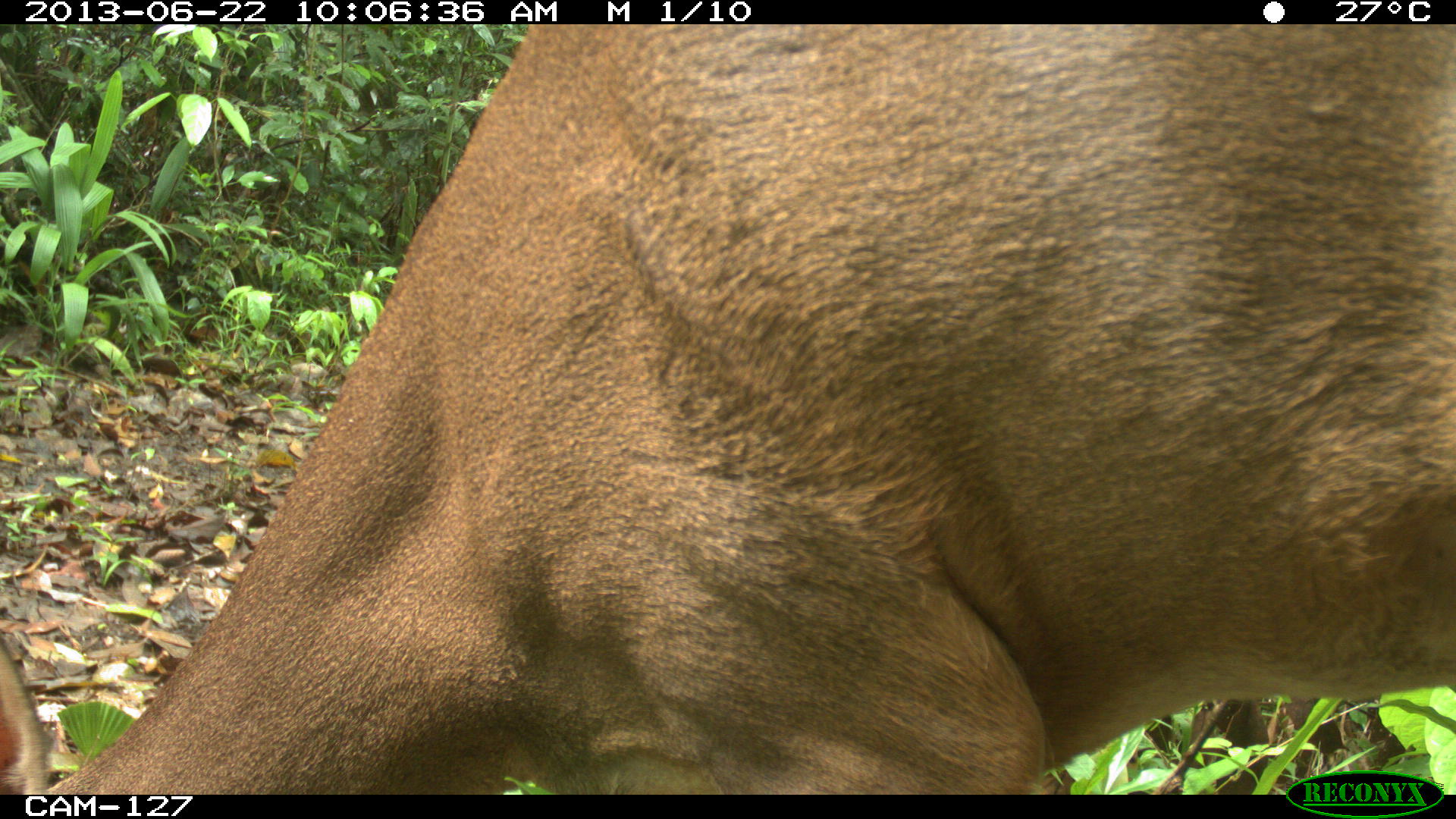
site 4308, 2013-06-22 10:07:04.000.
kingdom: Animalia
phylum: Chordata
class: Mammalia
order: Artiodactyla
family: Cervidae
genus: Odocoileus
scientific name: Odocoileus virginianus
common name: white-tailed deer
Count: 1.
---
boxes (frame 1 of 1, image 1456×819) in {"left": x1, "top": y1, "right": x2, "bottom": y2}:
odocoileus virginianus: {"left": 0, "top": 24, "right": 1455, "bottom": 793}